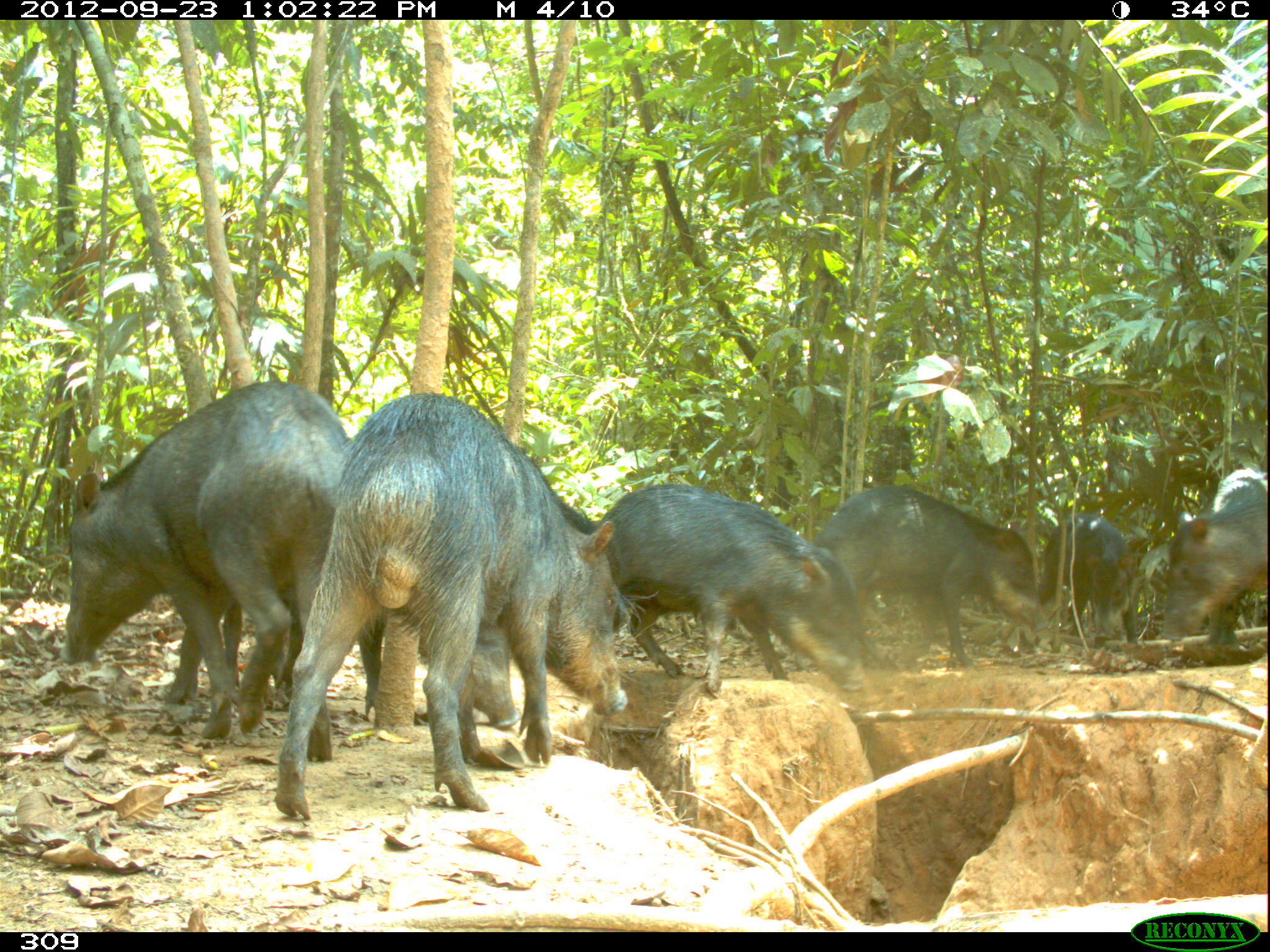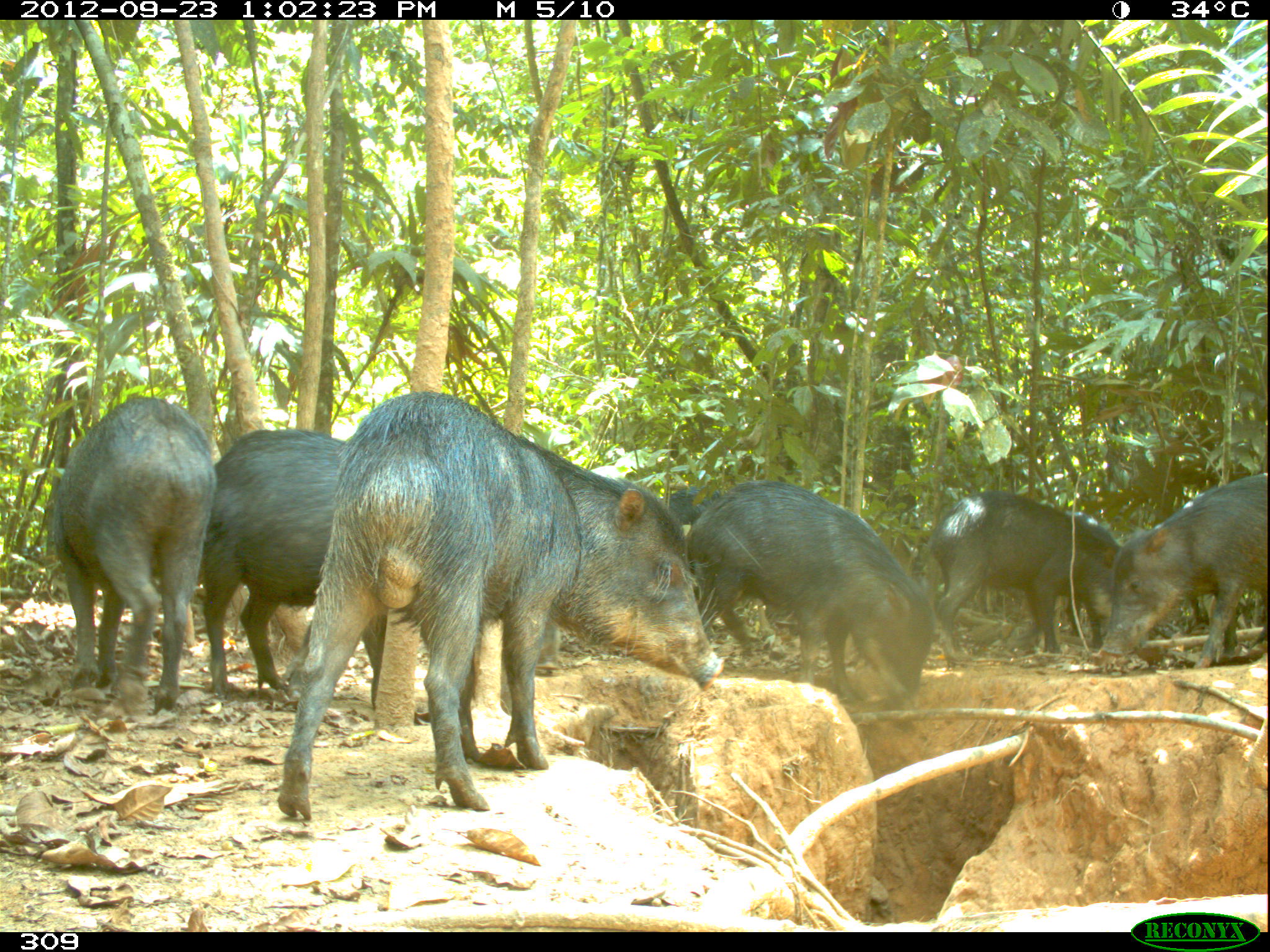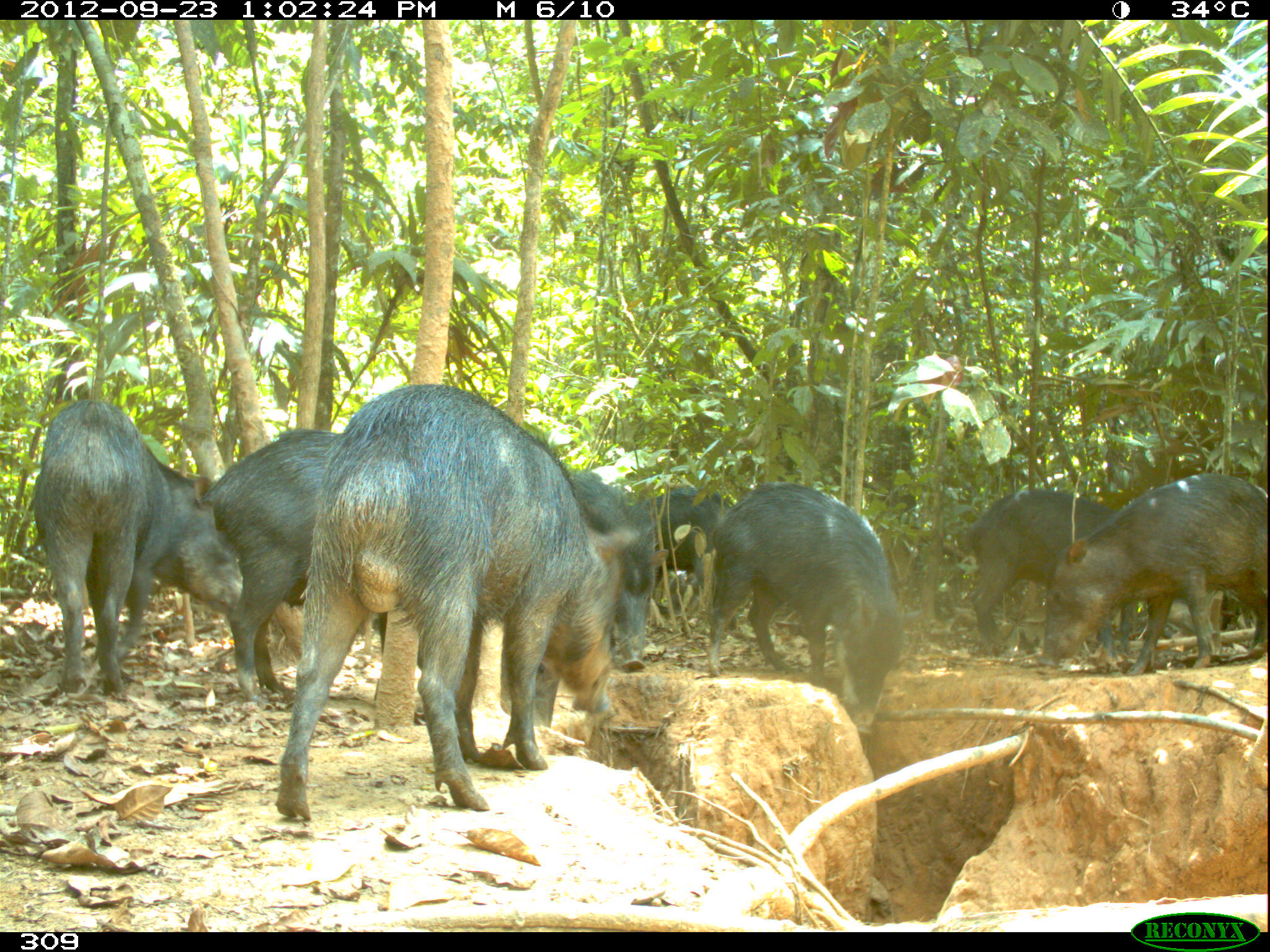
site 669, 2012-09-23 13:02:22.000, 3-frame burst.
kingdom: Animalia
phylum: Chordata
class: Mammalia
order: Artiodactyla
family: Tayassuidae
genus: Tayassu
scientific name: Tayassu pecari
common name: white-lipped peccary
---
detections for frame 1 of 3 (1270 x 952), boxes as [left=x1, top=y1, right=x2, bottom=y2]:
tayassu pecari: [left=273, top=392, right=626, bottom=818]; [left=59, top=379, right=348, bottom=759]; [left=597, top=482, right=862, bottom=698]; [left=793, top=484, right=1047, bottom=670]; [left=221, top=582, right=520, bottom=723]; [left=521, top=447, right=630, bottom=634]; [left=1154, top=468, right=1267, bottom=644]; [left=1036, top=514, right=1137, bottom=651]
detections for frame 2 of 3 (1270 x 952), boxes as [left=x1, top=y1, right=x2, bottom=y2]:
tayassu pecari: [left=278, top=390, right=723, bottom=820]; [left=201, top=428, right=559, bottom=714]; [left=685, top=480, right=934, bottom=703]; [left=51, top=395, right=216, bottom=715]; [left=928, top=490, right=1122, bottom=665]; [left=1100, top=472, right=1266, bottom=668]; [left=659, top=485, right=751, bottom=654]; [left=669, top=487, right=720, bottom=524]